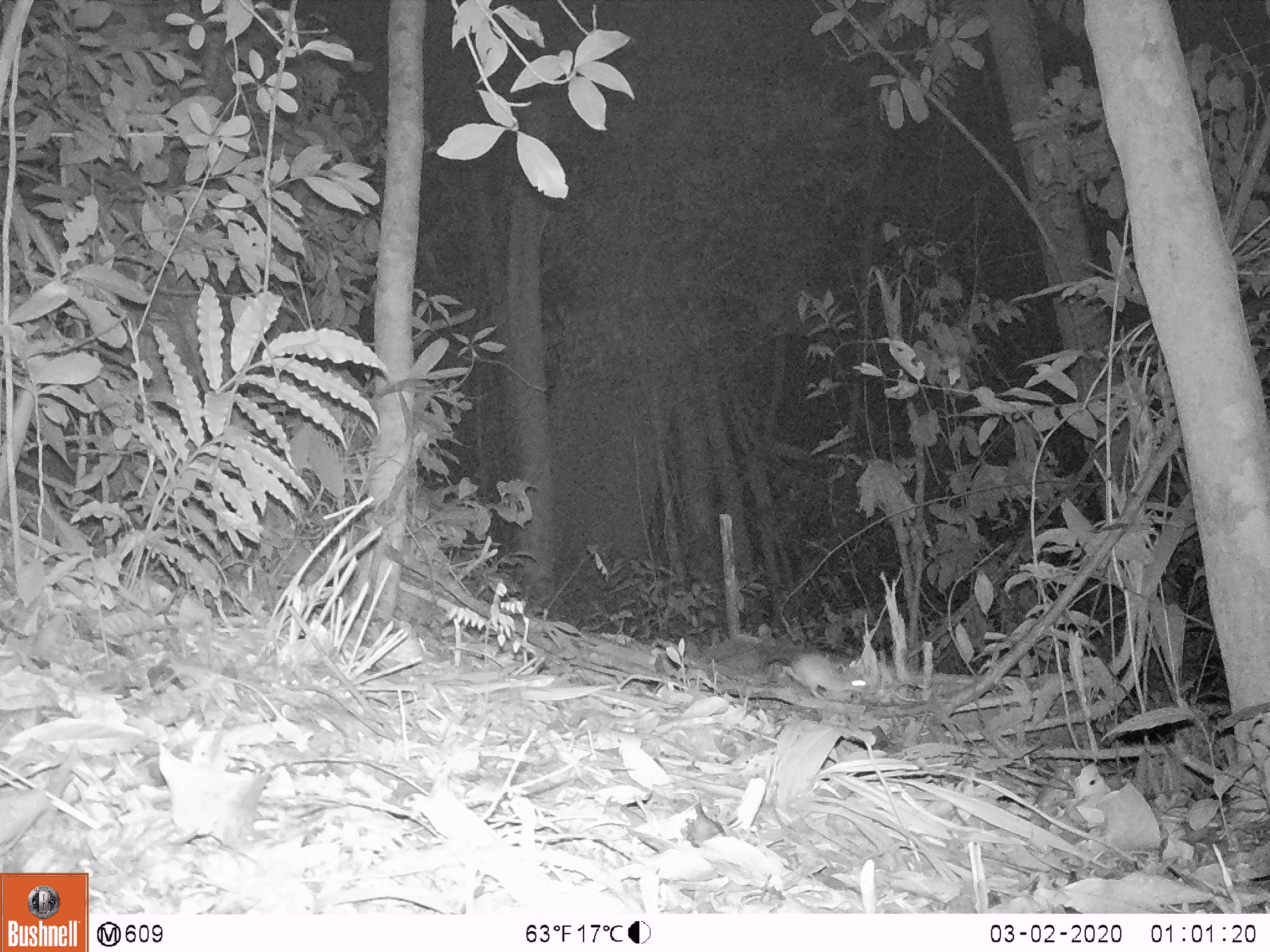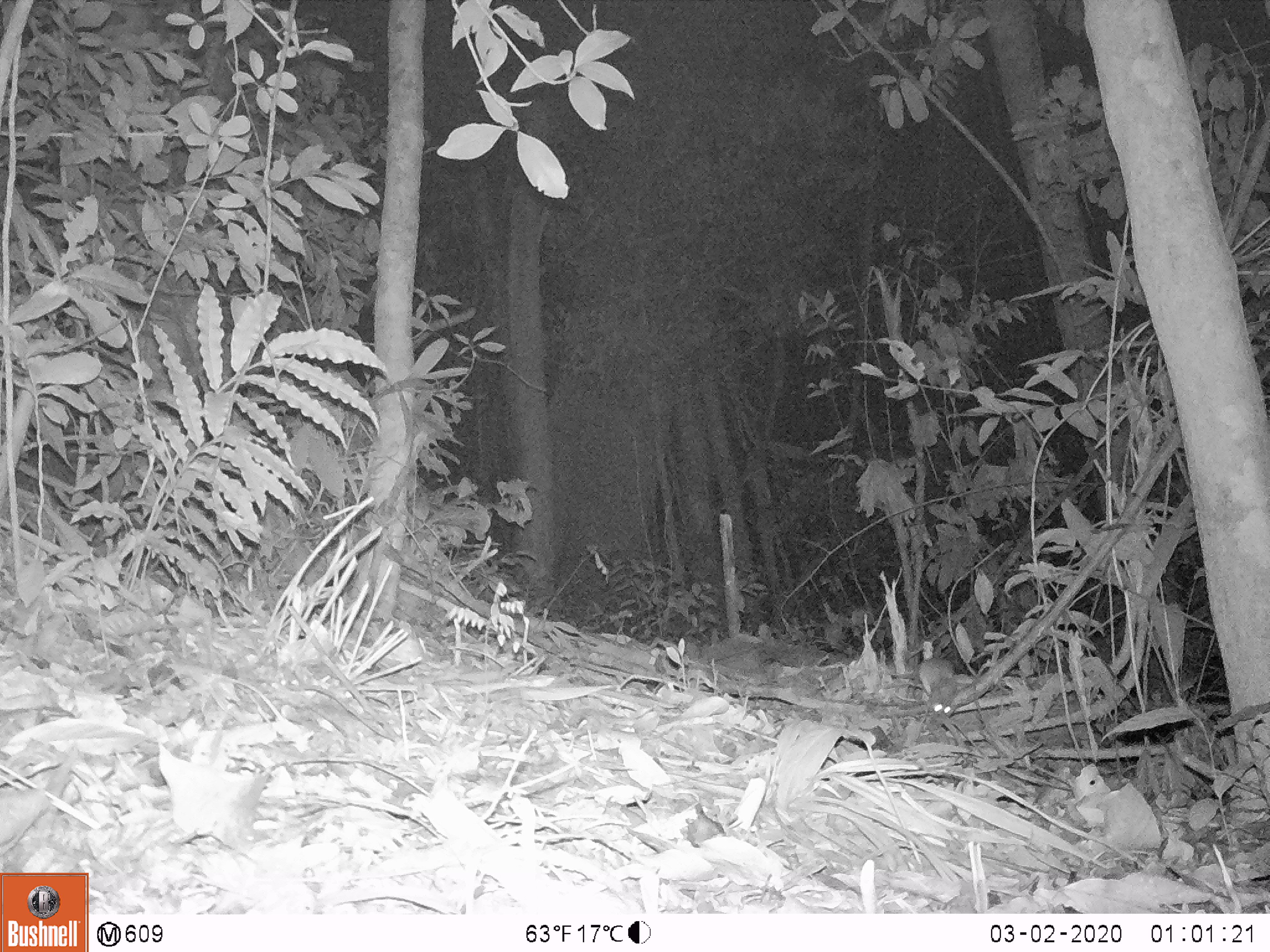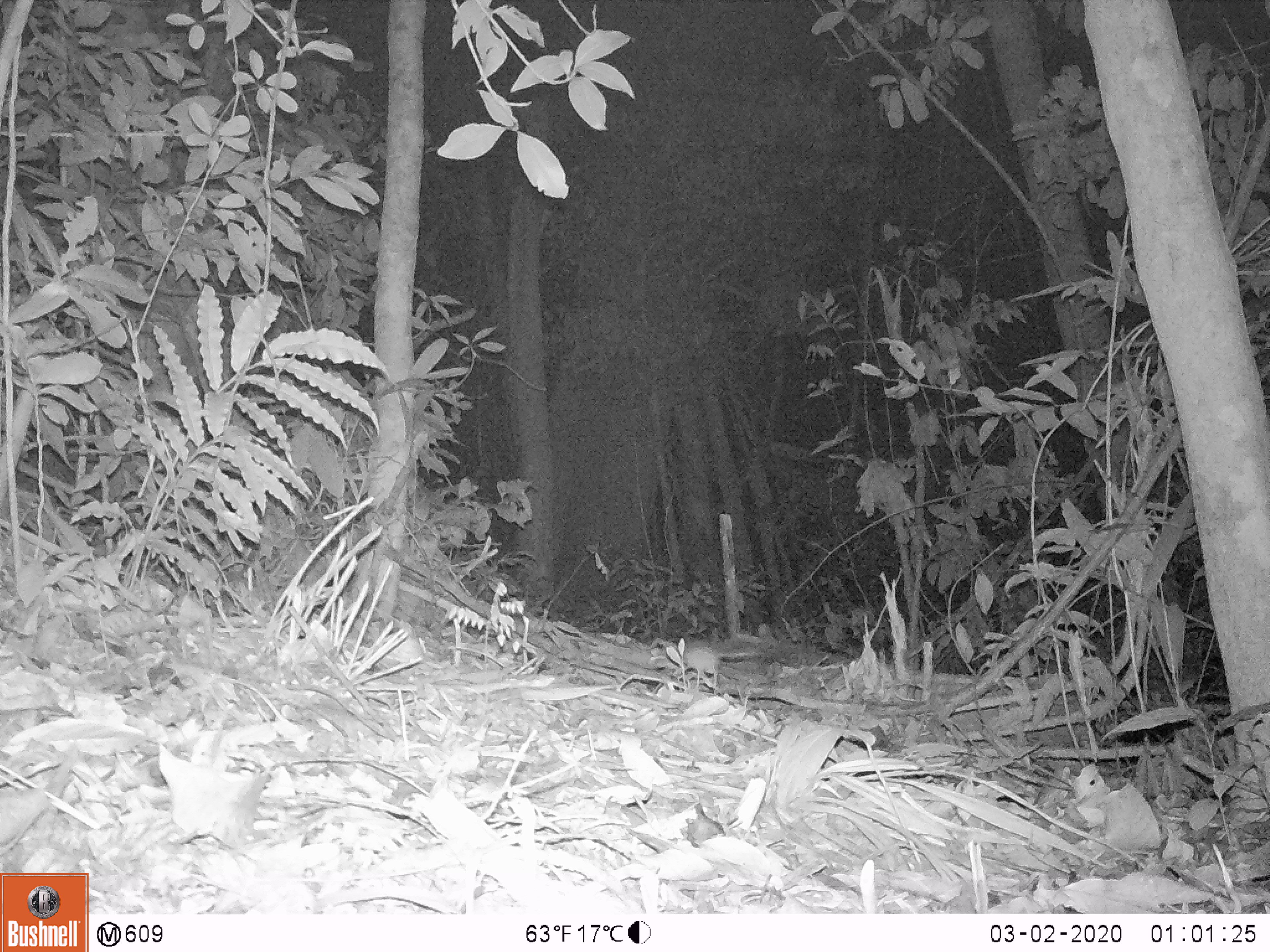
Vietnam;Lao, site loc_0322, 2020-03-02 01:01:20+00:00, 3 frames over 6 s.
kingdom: Animalia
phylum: Chordata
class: Mammalia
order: Rodentia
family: Muridae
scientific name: Muridae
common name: old-world mice and rats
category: unidentified murid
Unidentified murid (old-world mice and rats) (Muridae). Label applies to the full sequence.